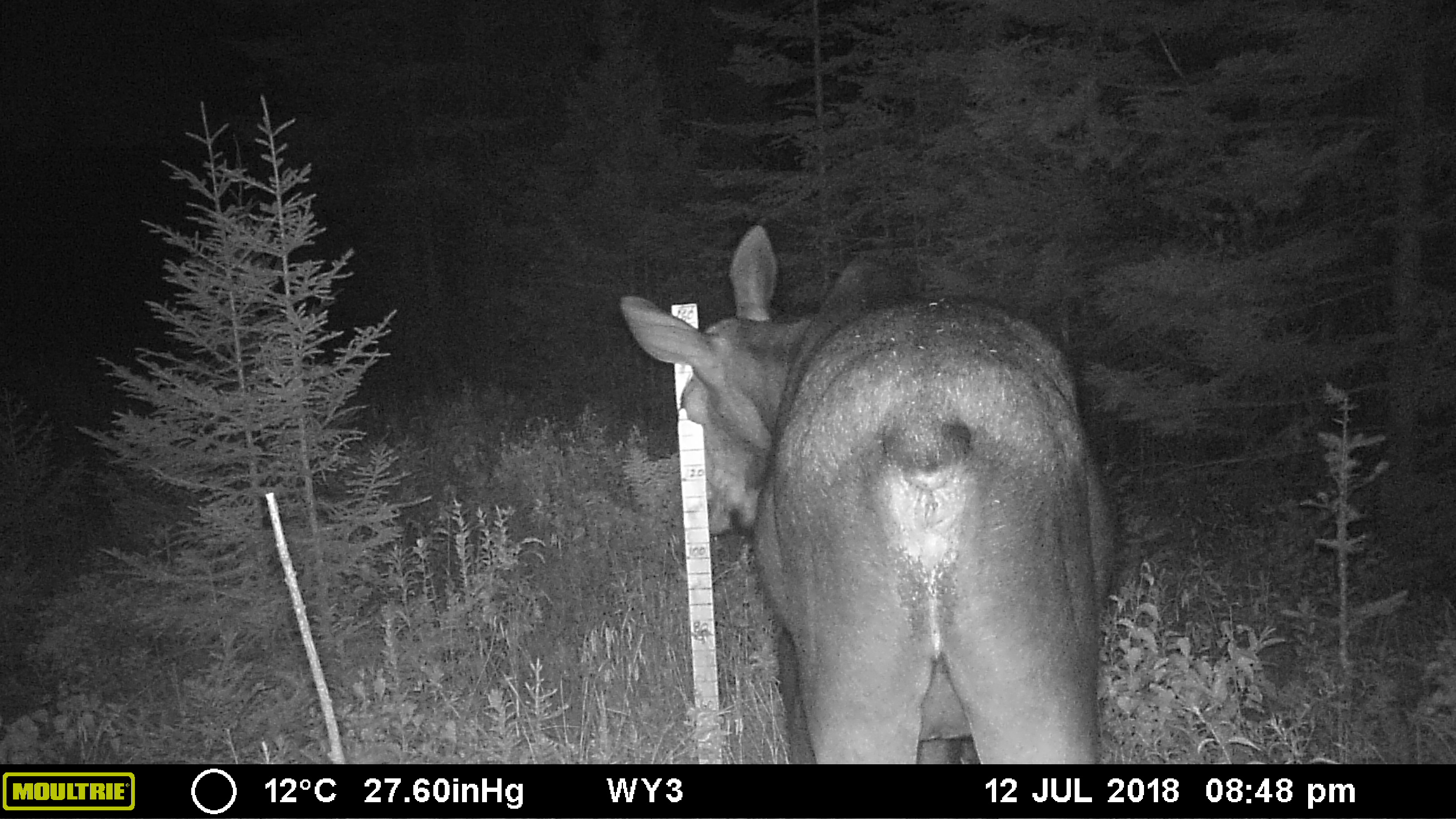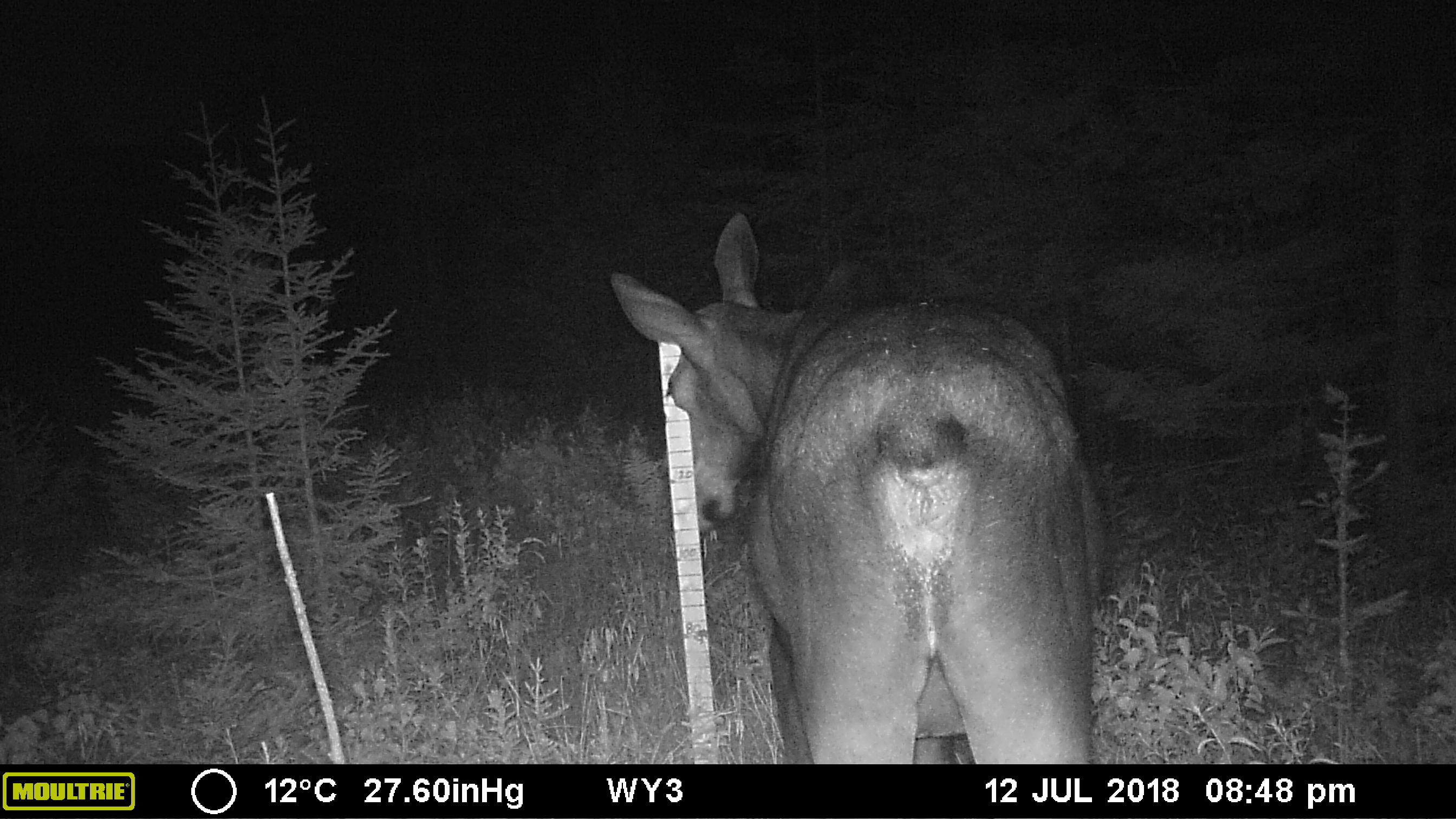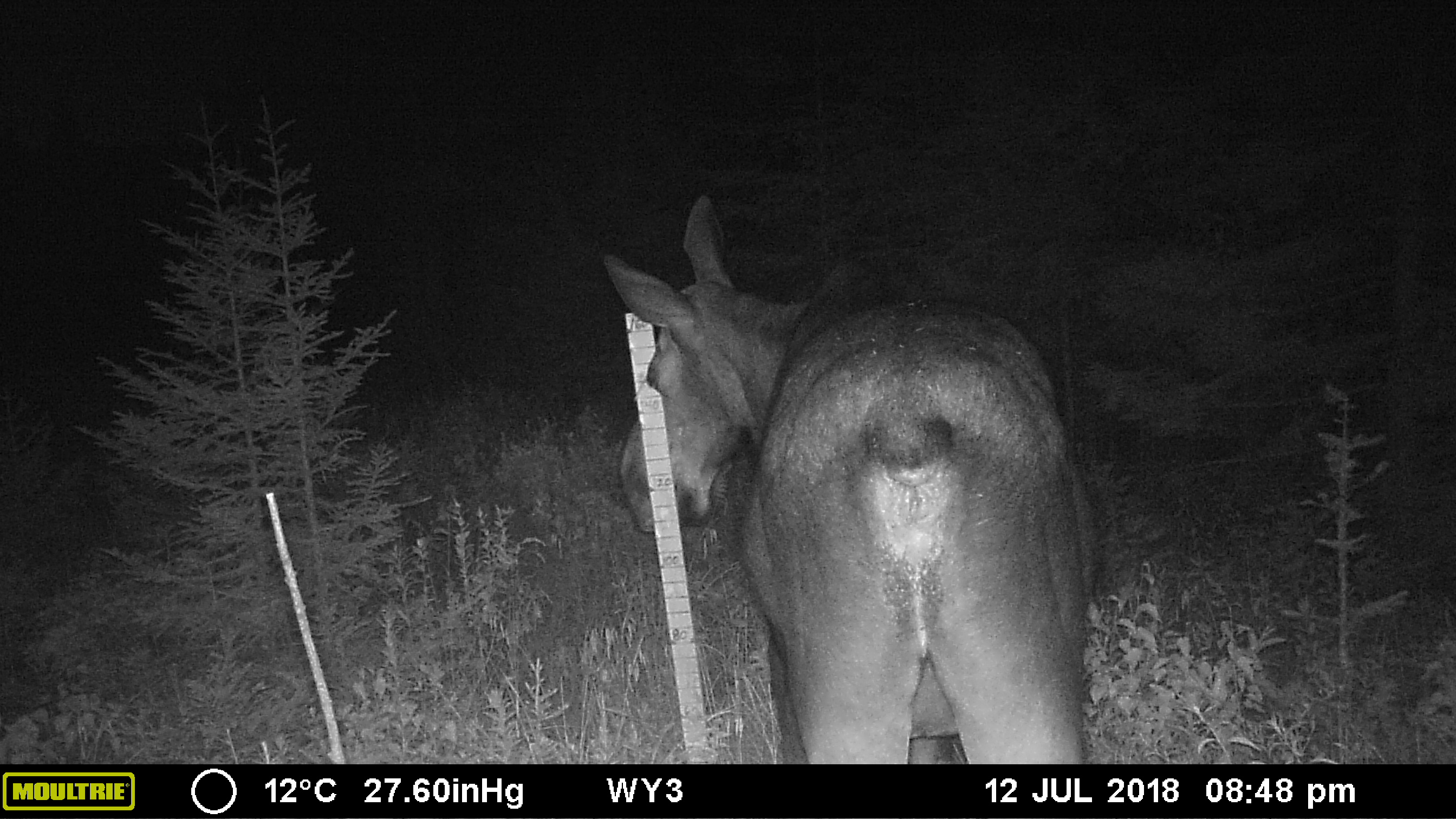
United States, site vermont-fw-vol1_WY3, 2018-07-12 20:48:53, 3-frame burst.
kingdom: Animalia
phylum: Chordata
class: Mammalia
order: Artiodactyla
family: Cervidae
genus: Alces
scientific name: Alces alces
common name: moose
Moose (Alces alces).